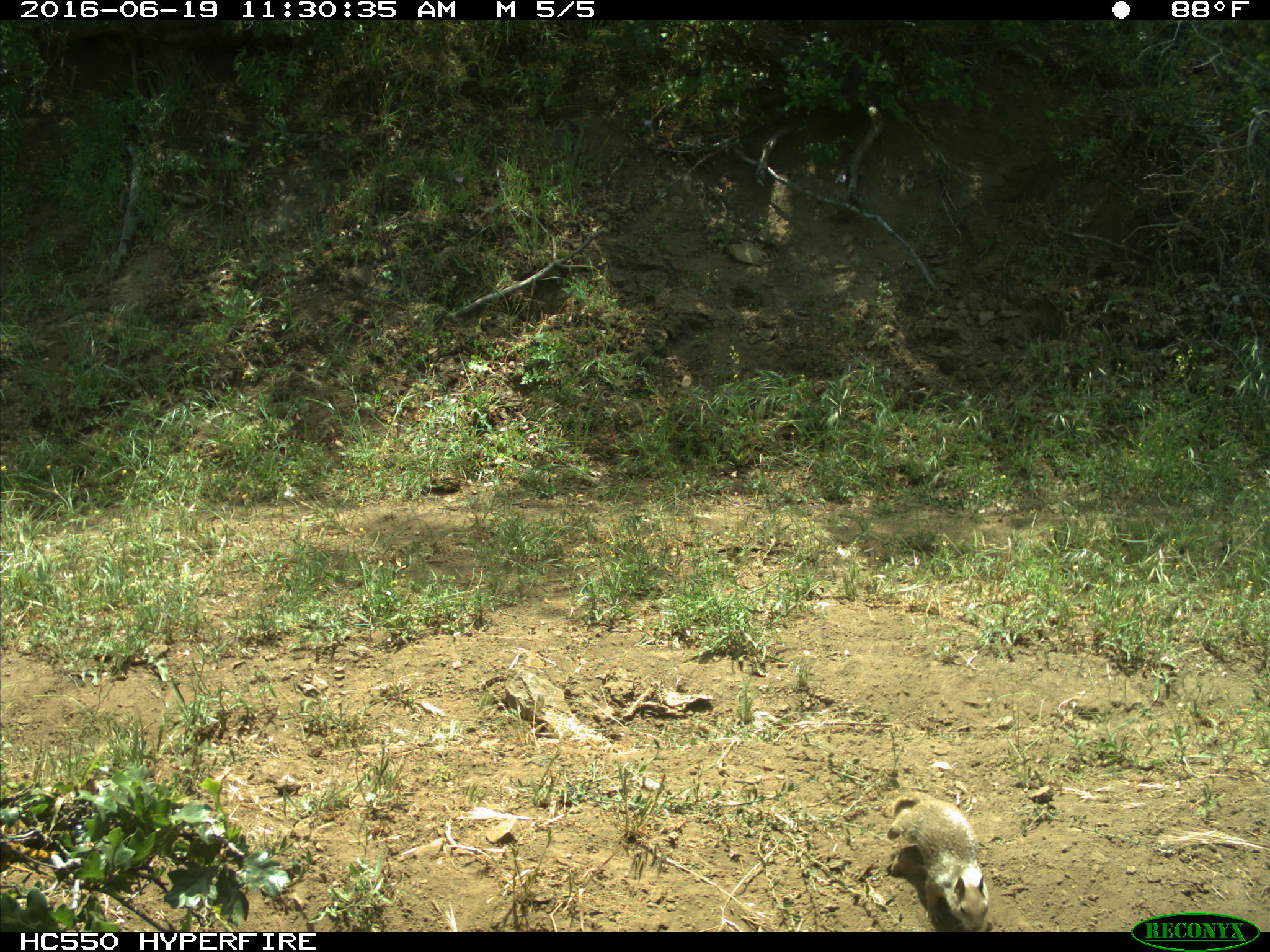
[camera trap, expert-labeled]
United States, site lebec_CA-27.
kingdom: Animalia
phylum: Chordata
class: Mammalia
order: Rodentia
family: Sciuridae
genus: Otospermophilus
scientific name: Otospermophilus beecheyi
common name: california ground squirrel